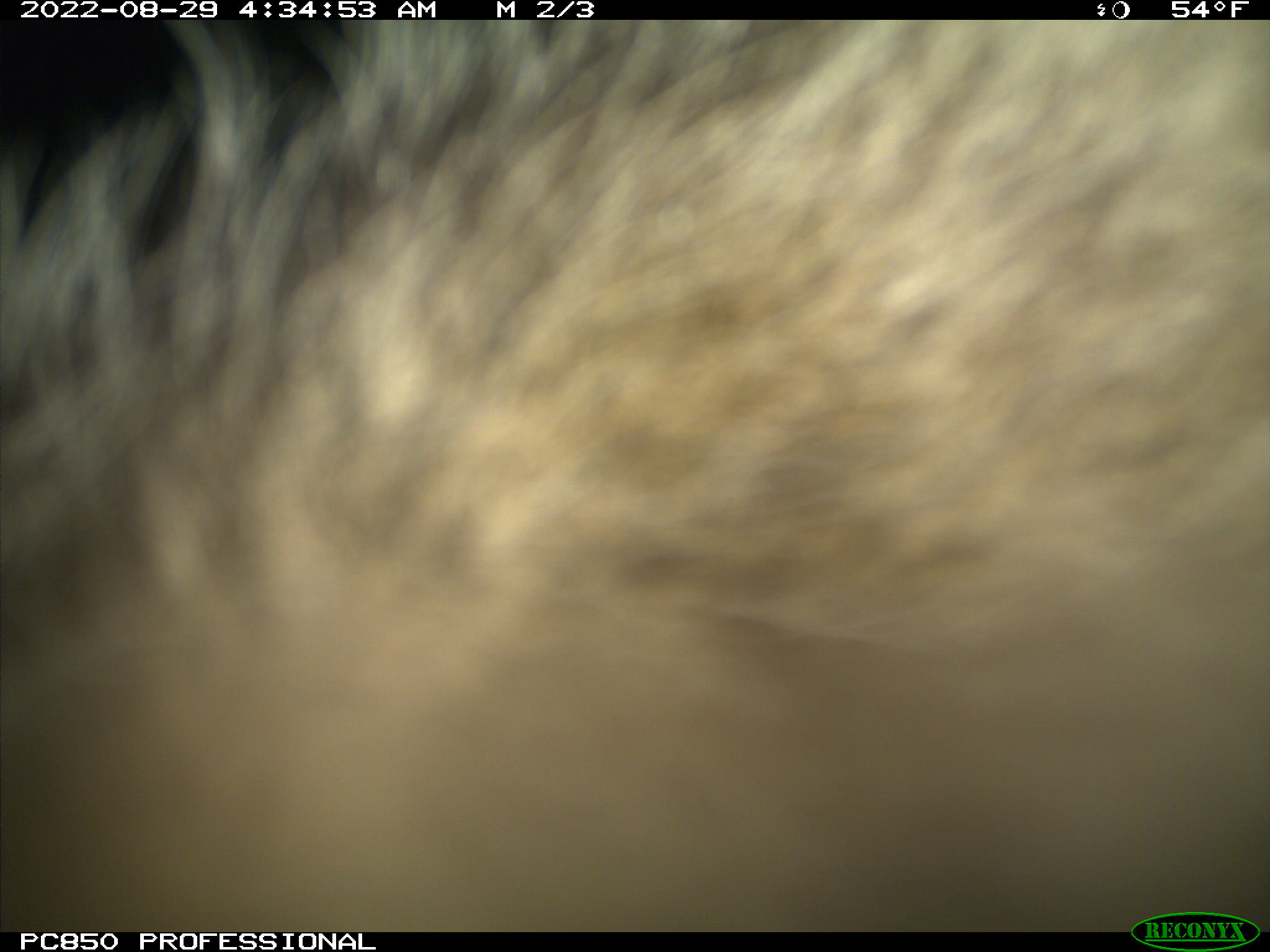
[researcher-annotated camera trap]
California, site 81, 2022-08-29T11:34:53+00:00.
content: unidentified animal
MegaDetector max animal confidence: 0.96